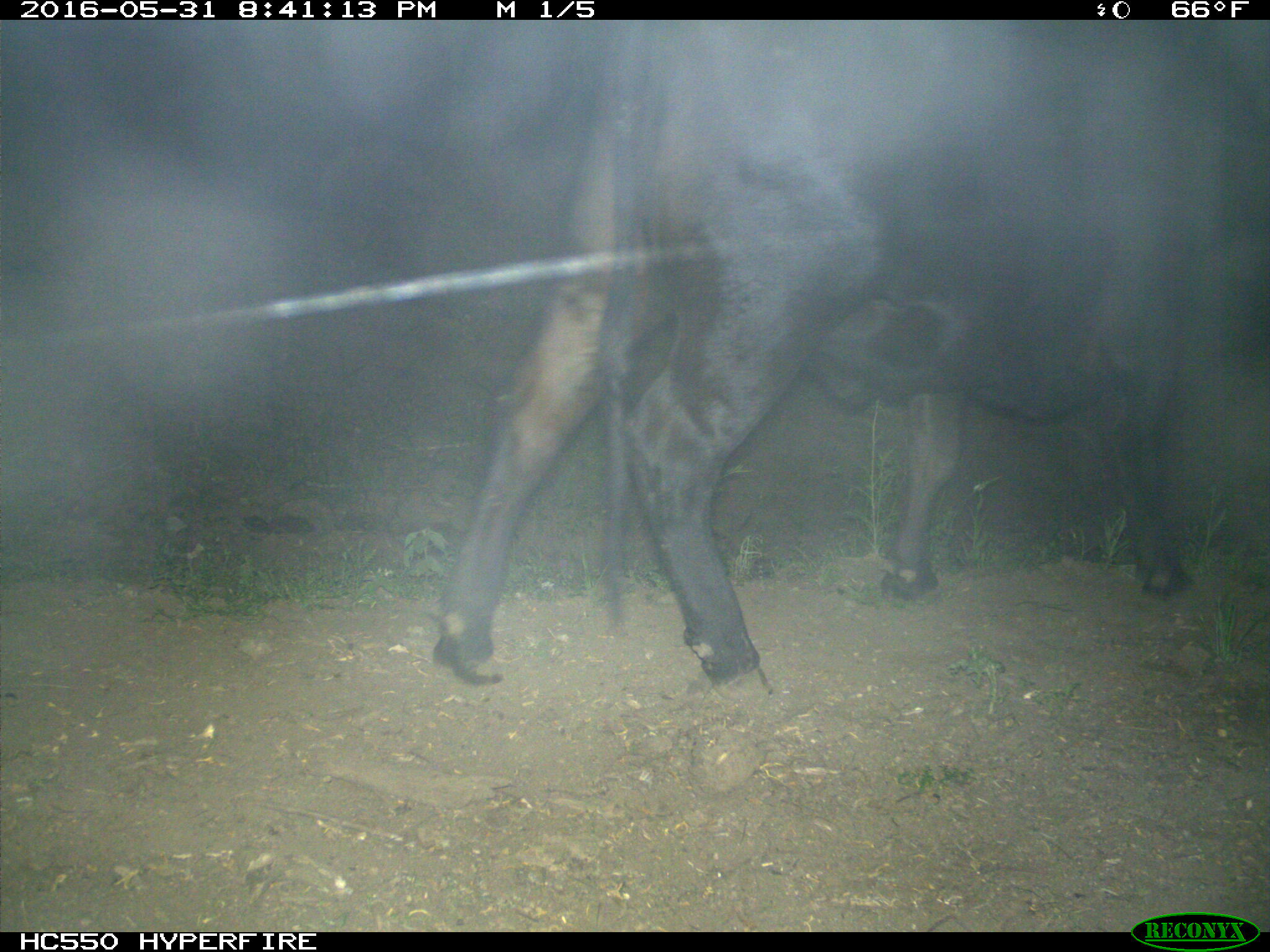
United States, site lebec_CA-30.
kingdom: Animalia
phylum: Chordata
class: Mammalia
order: Artiodactyla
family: Bovidae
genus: Bos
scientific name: Bos taurus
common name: domestic cow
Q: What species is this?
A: Bos taurus (domestic cow).